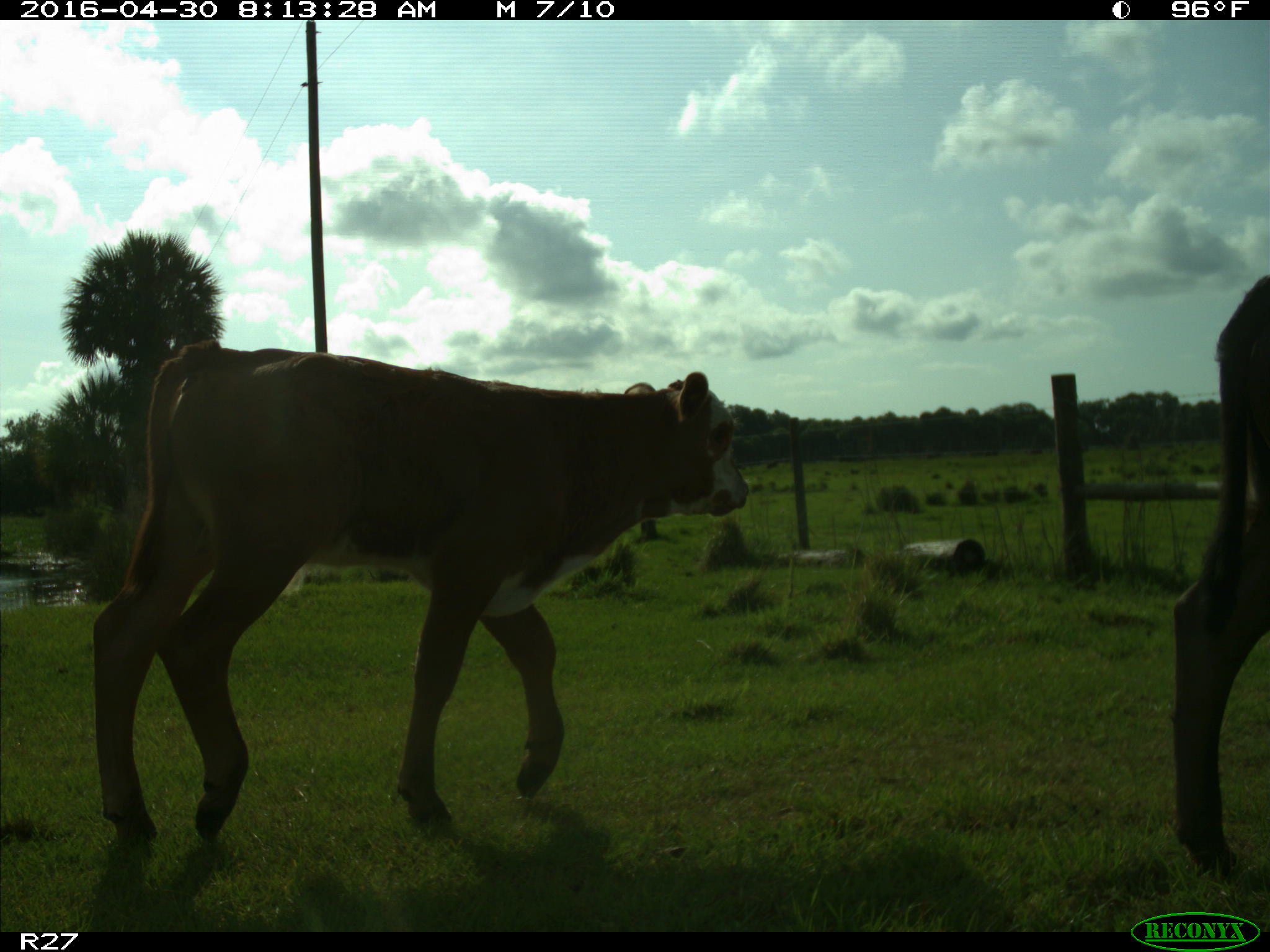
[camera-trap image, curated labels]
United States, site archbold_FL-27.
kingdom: Animalia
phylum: Chordata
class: Mammalia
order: Artiodactyla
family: Bovidae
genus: Bos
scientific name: Bos taurus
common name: domestic cow